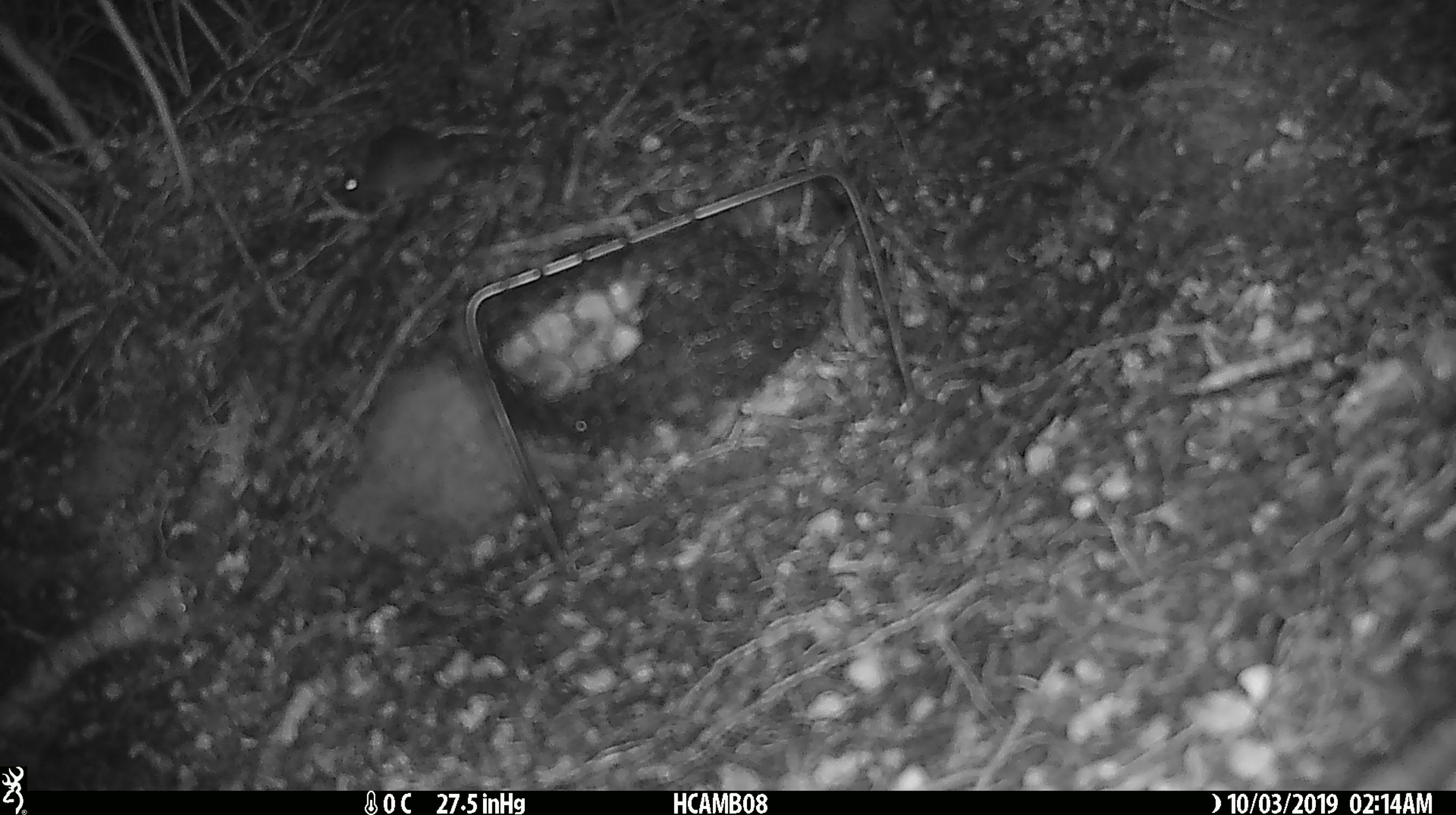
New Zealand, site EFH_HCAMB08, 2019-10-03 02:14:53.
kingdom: Animalia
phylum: Chordata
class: Mammalia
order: Rodentia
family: Muridae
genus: Mus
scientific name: Mus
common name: mouse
Mouse (Mus).